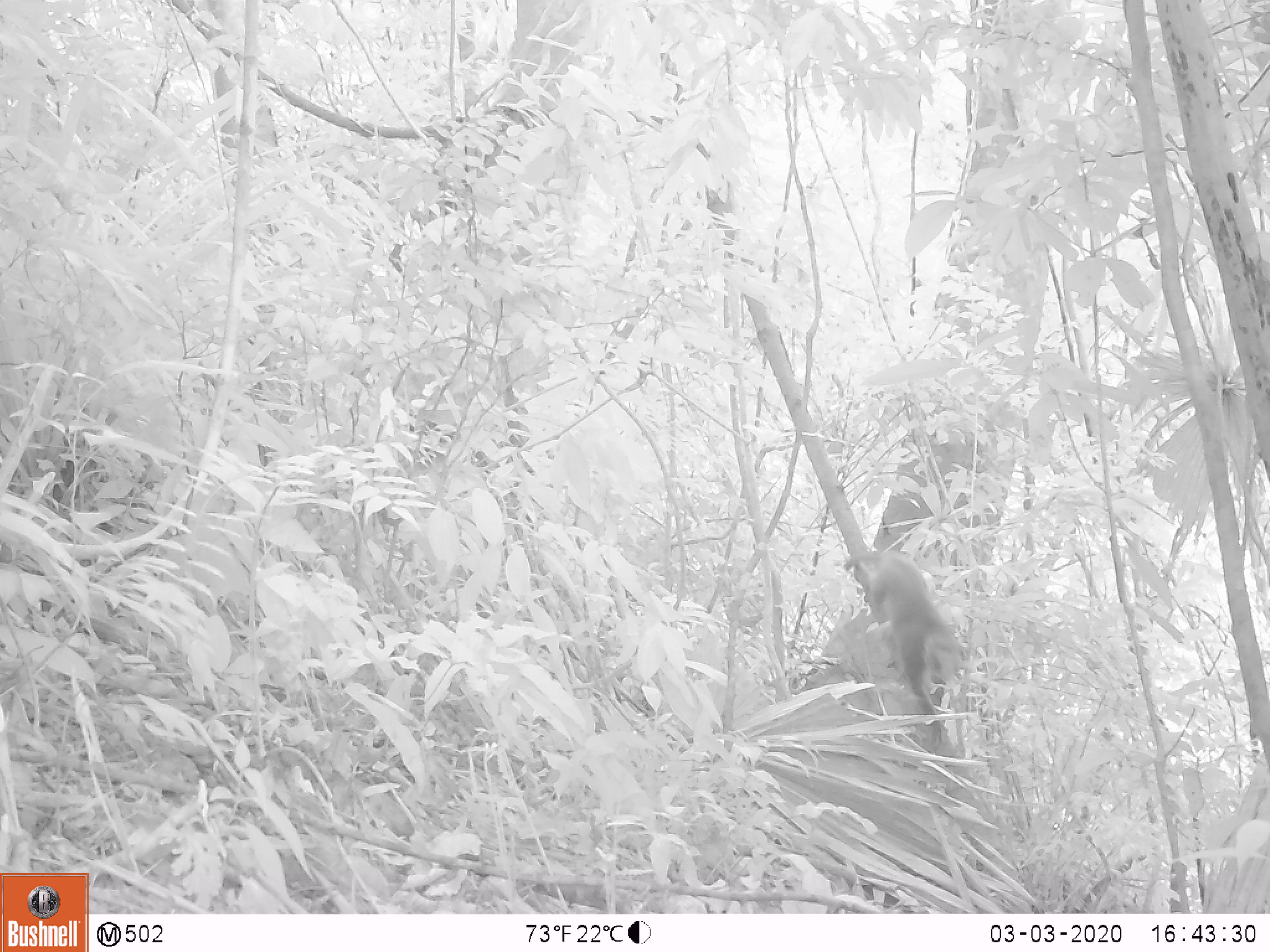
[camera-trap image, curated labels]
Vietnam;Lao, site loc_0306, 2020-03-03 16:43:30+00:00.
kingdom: Animalia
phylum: Chordata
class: Mammalia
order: Primates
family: Cercopithecidae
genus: Macaca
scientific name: Macaca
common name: macaques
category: assam or rhesus macaque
Assam or rhesus macaque (macaques) (Macaca). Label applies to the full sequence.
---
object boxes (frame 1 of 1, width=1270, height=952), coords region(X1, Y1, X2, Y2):
assam or rhesus macaque: region(845, 551, 964, 751)